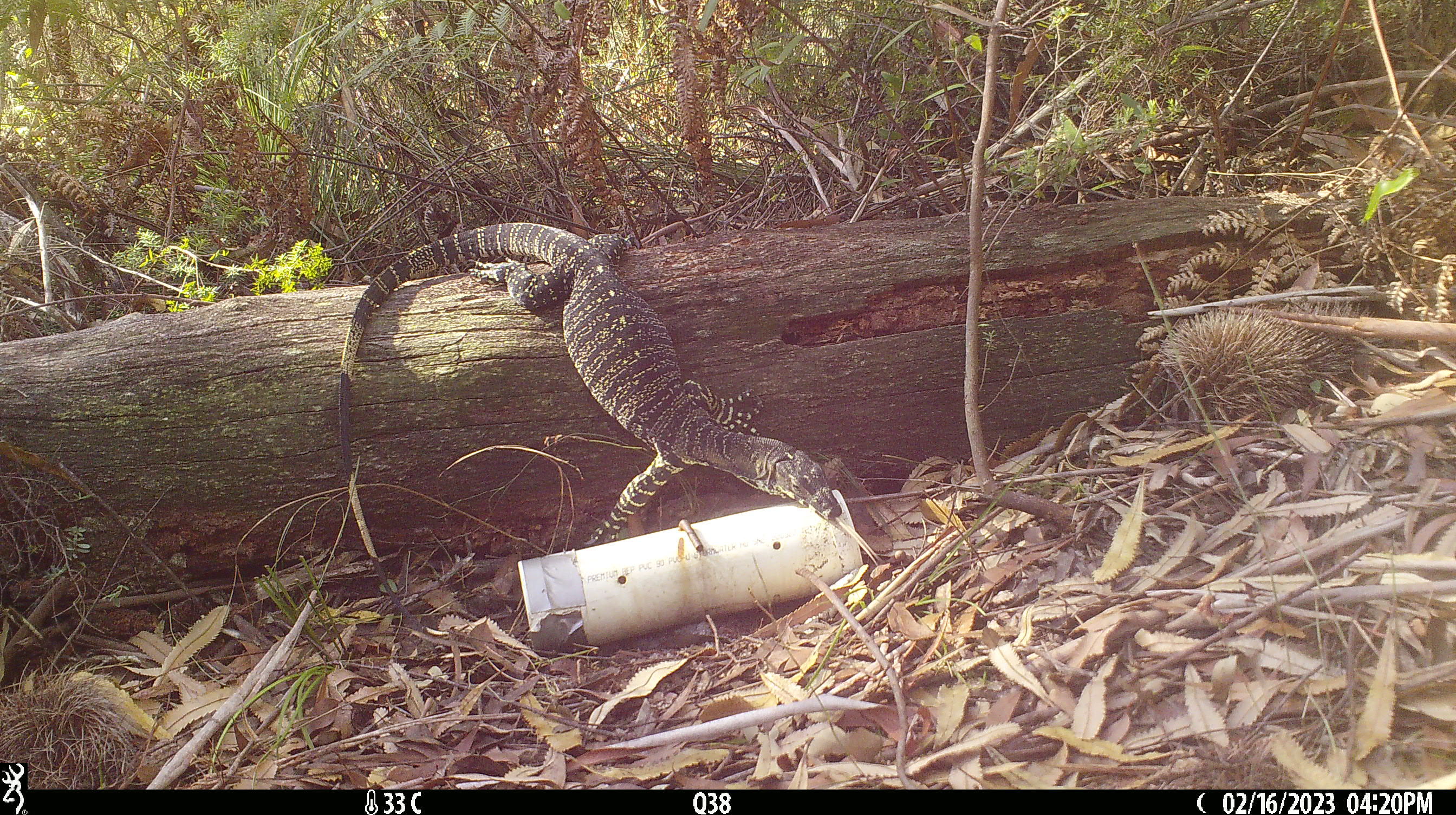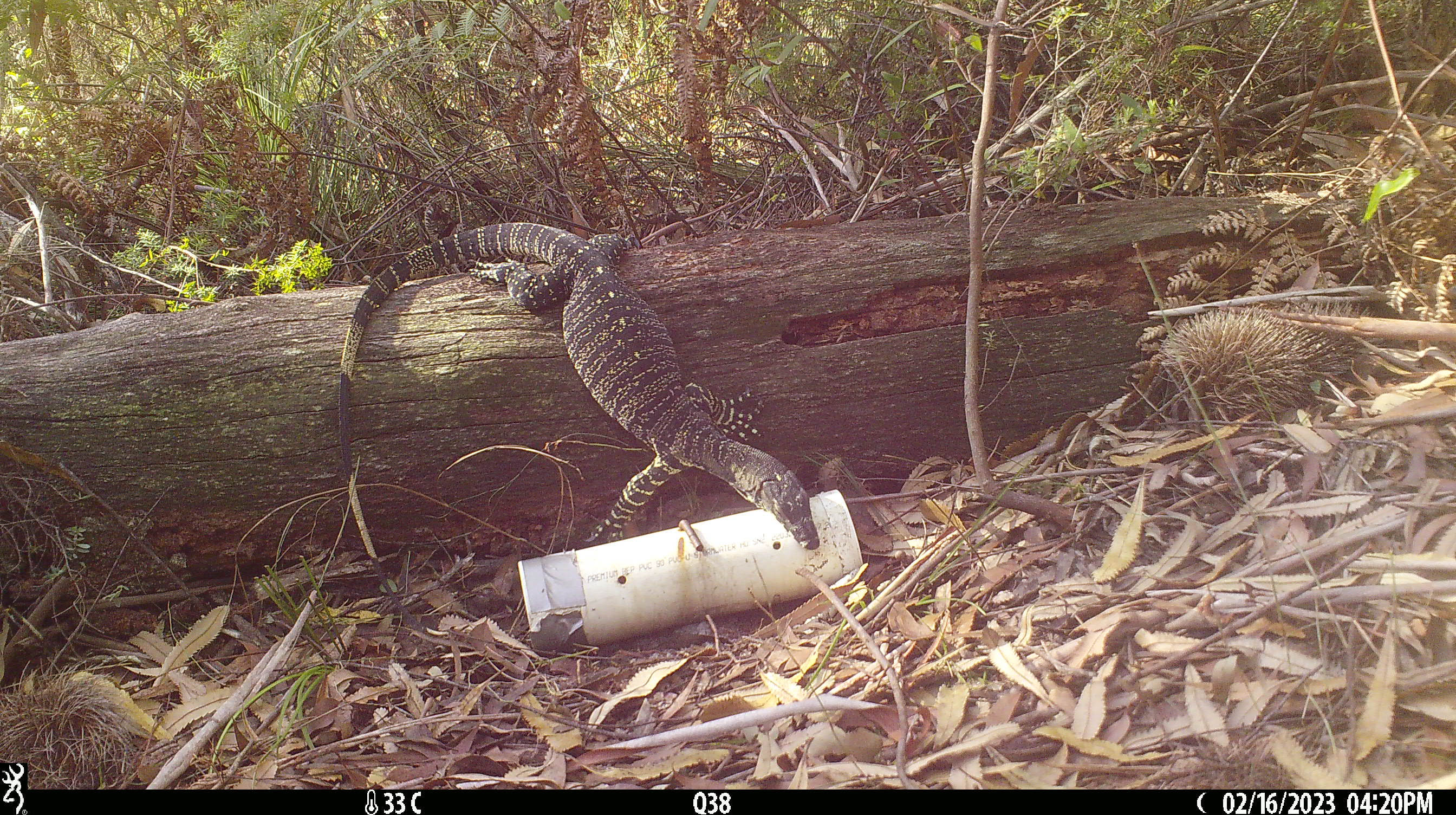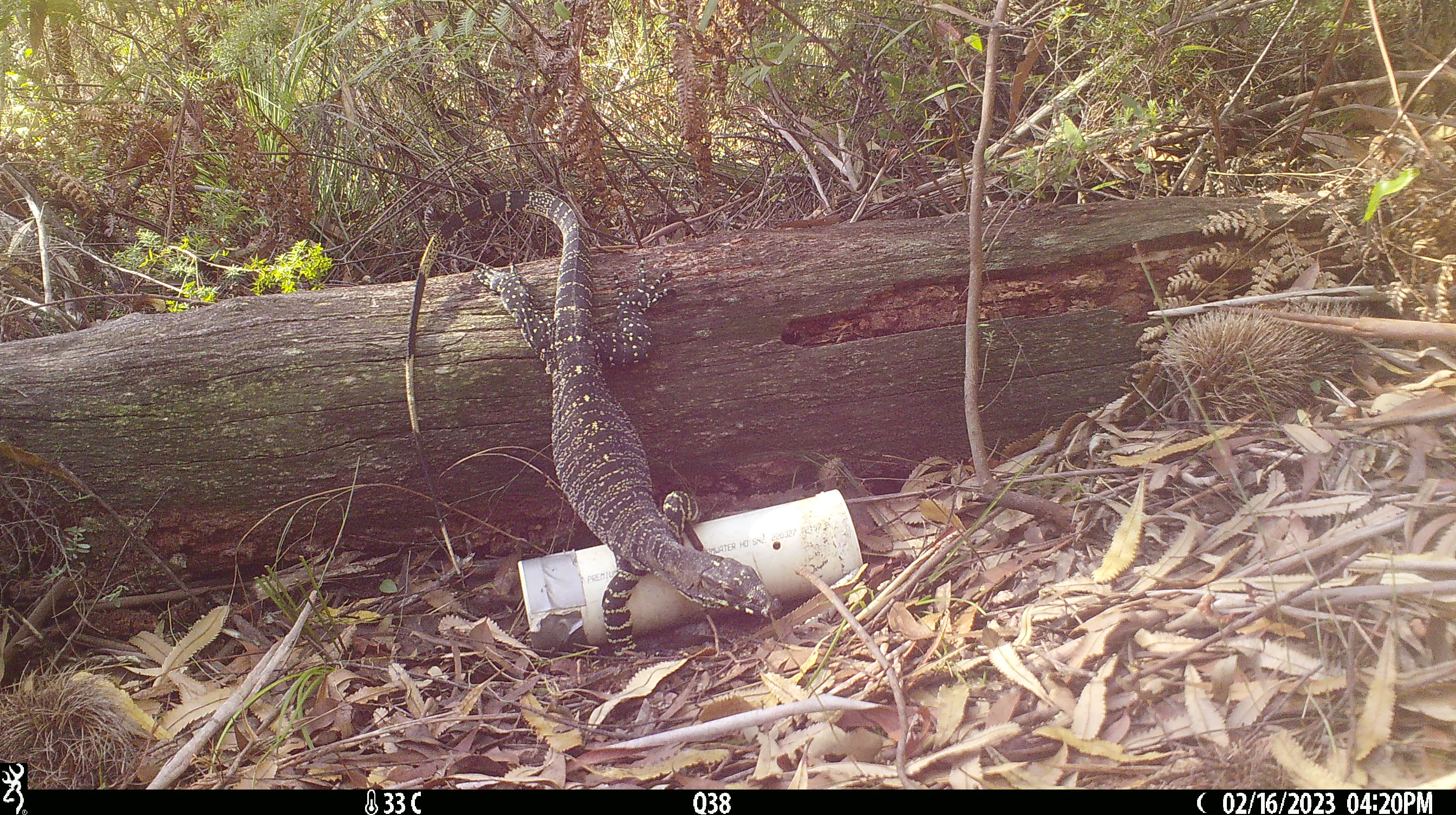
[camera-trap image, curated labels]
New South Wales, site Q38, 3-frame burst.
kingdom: Animalia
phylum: Chordata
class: Reptilia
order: Squamata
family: Varanidae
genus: Varanus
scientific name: Varanus varius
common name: lace monitor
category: goanna